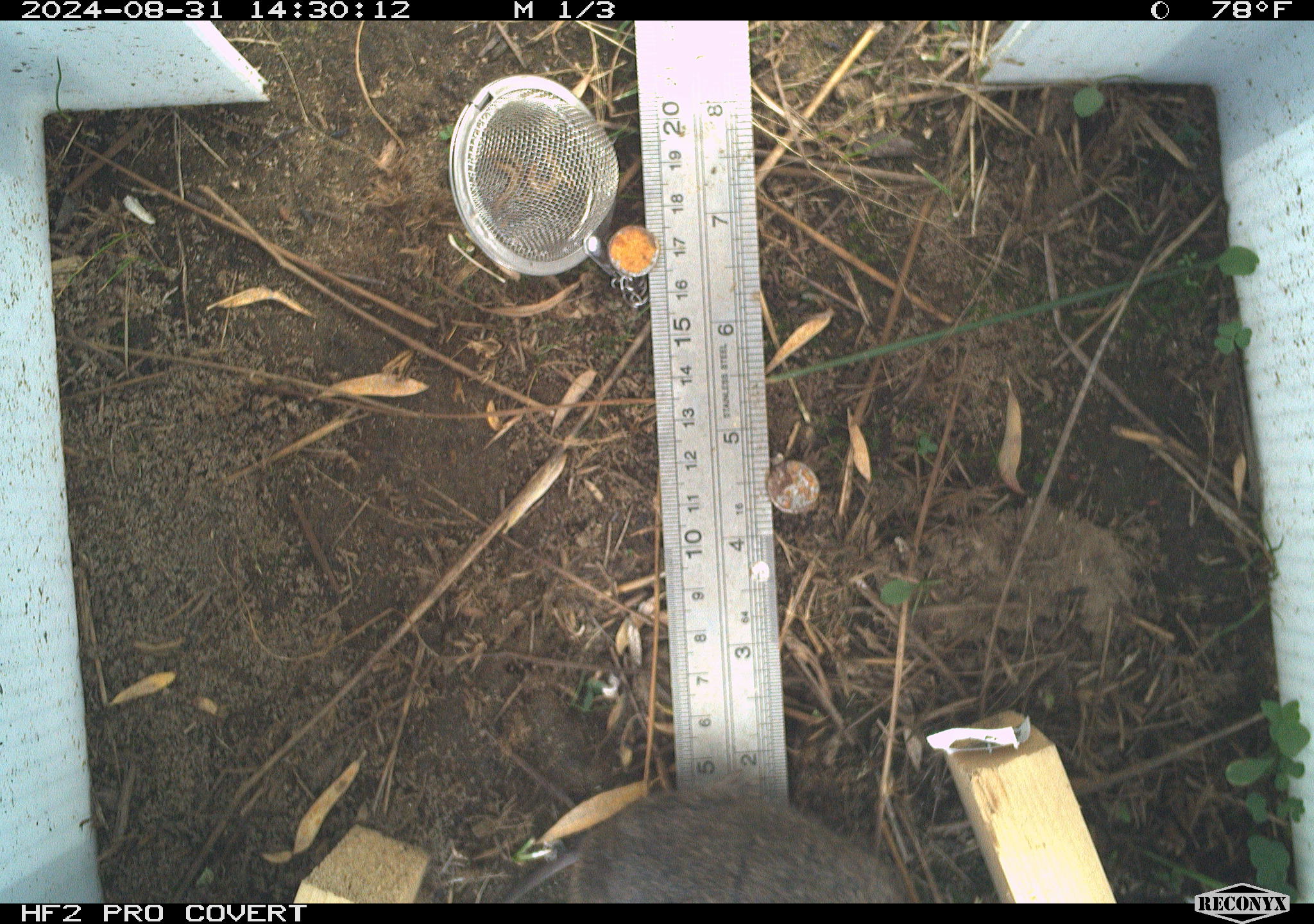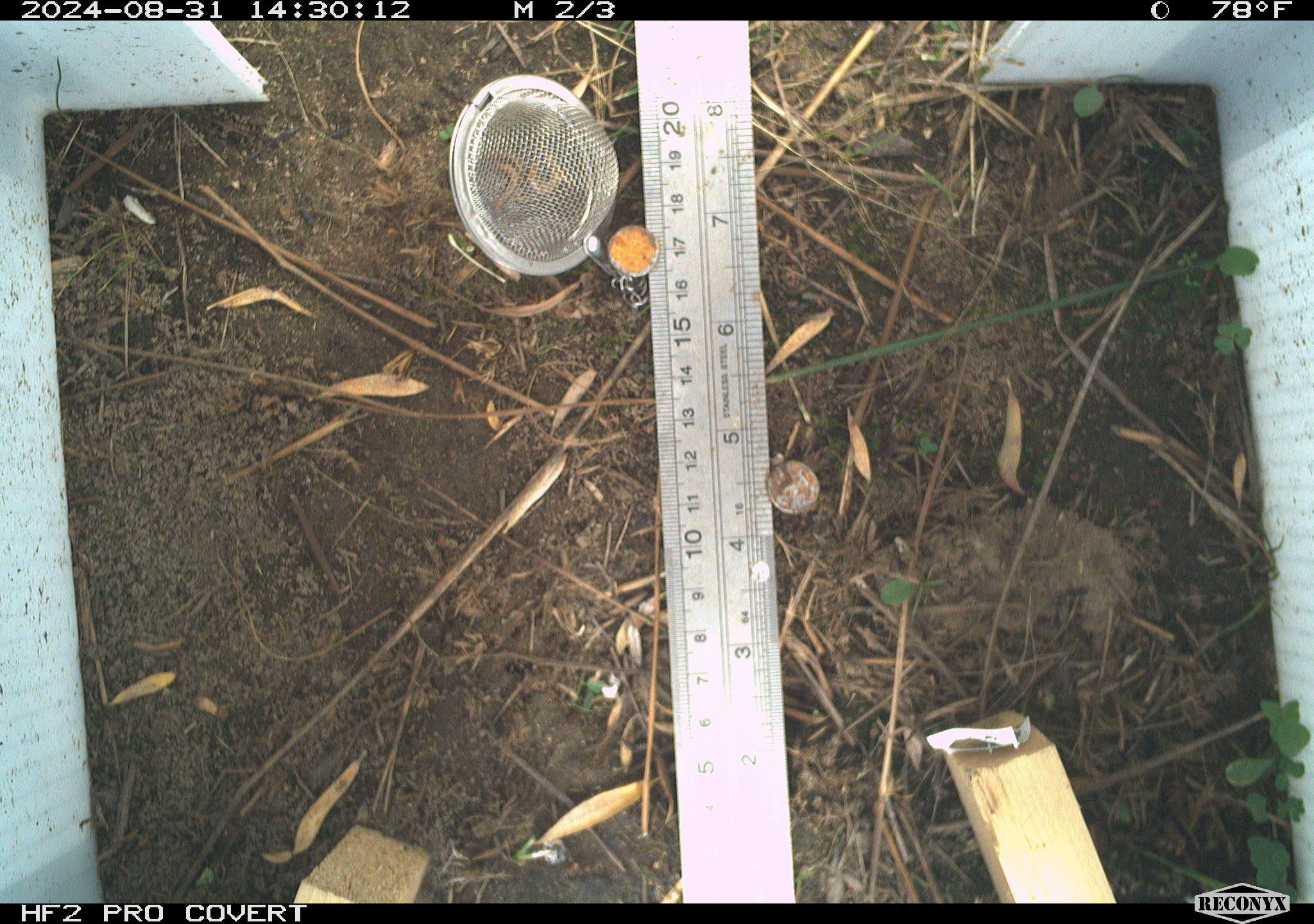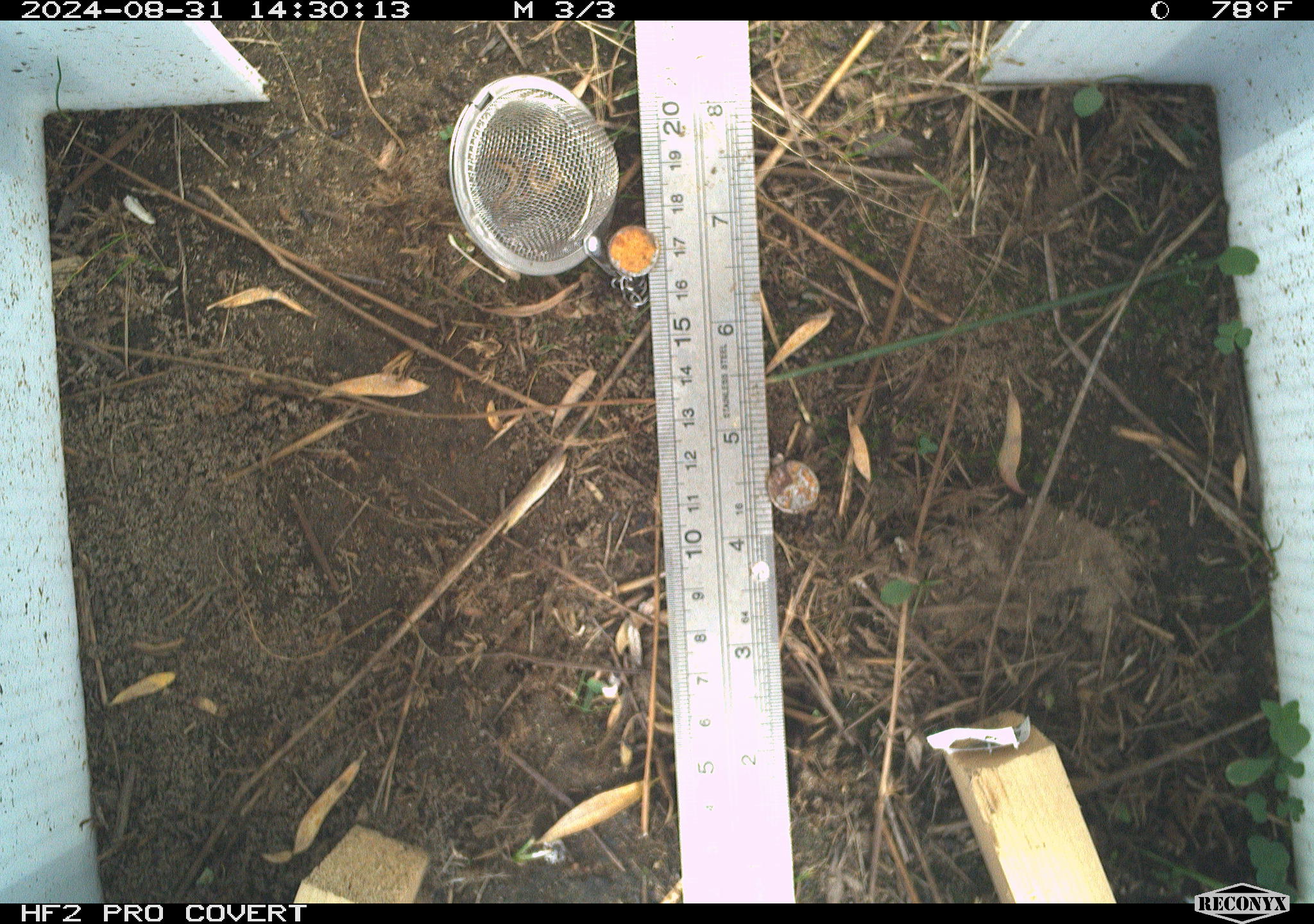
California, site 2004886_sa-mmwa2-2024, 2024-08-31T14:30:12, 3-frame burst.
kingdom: Animalia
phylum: Chordata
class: Mammalia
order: Rodentia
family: Cricetidae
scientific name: Arvicolinae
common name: voles, lemmings, and muskrats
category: arvicolinae subfamily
Arvicolinae subfamily (voles, lemmings, and muskrats) (Arvicolinae).